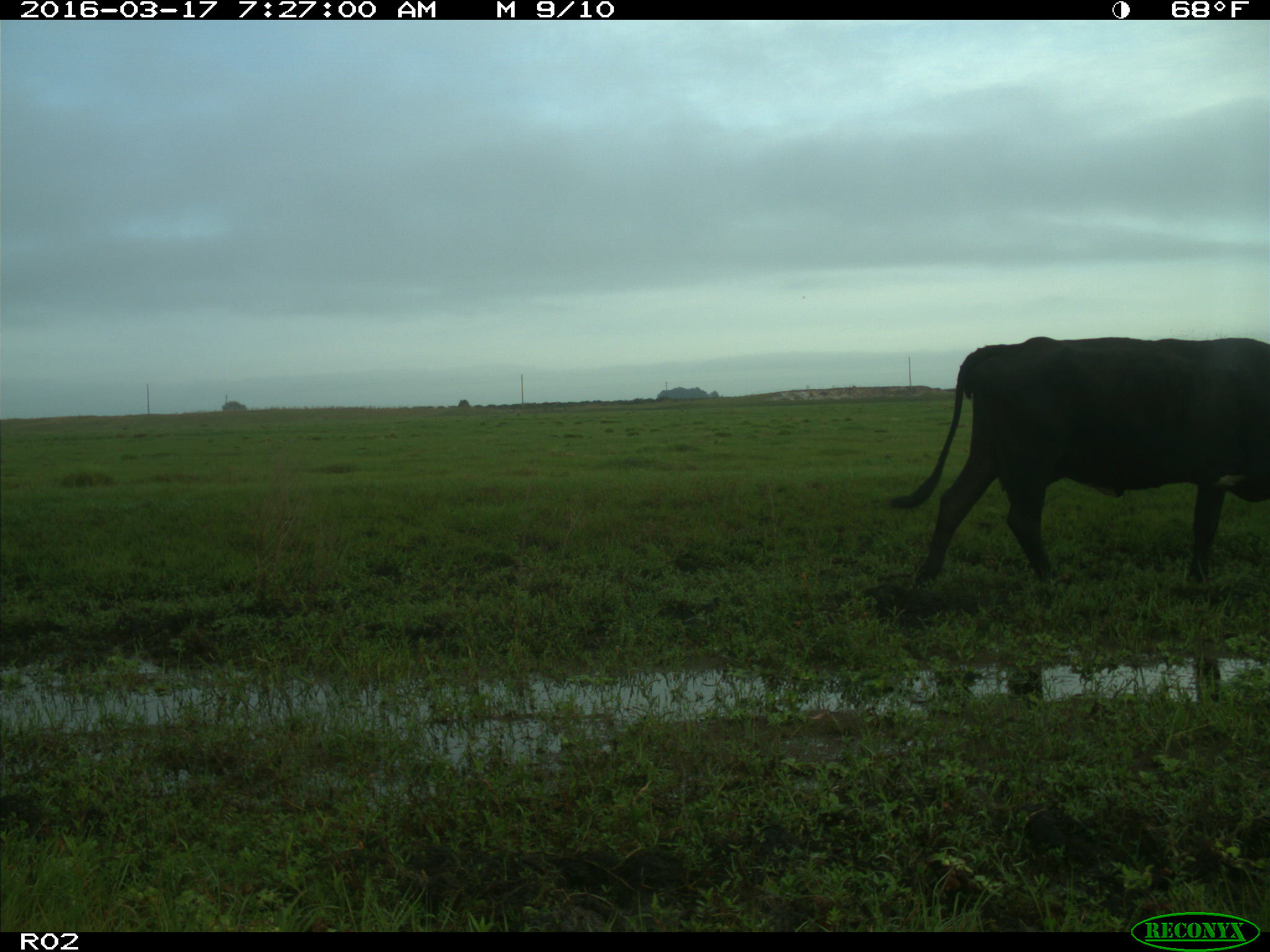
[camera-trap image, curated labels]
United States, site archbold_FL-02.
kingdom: Animalia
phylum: Chordata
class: Mammalia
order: Artiodactyla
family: Bovidae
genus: Bos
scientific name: Bos taurus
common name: domestic cow